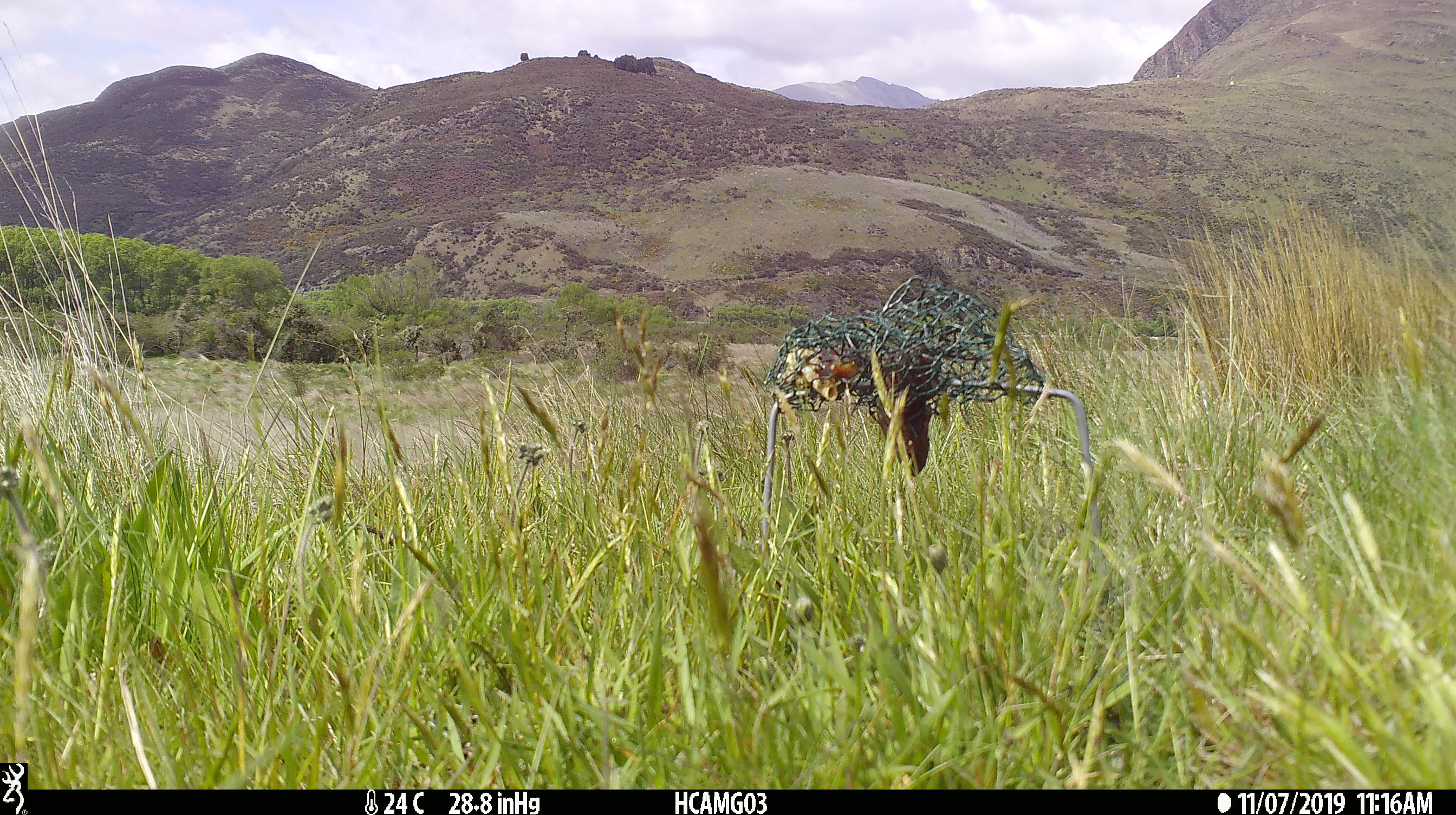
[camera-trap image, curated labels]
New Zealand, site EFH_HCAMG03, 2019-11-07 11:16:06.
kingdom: Animalia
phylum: Chordata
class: Mammalia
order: Rodentia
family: Muridae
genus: Mus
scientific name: Mus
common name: mouse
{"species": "mouse (Mus)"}